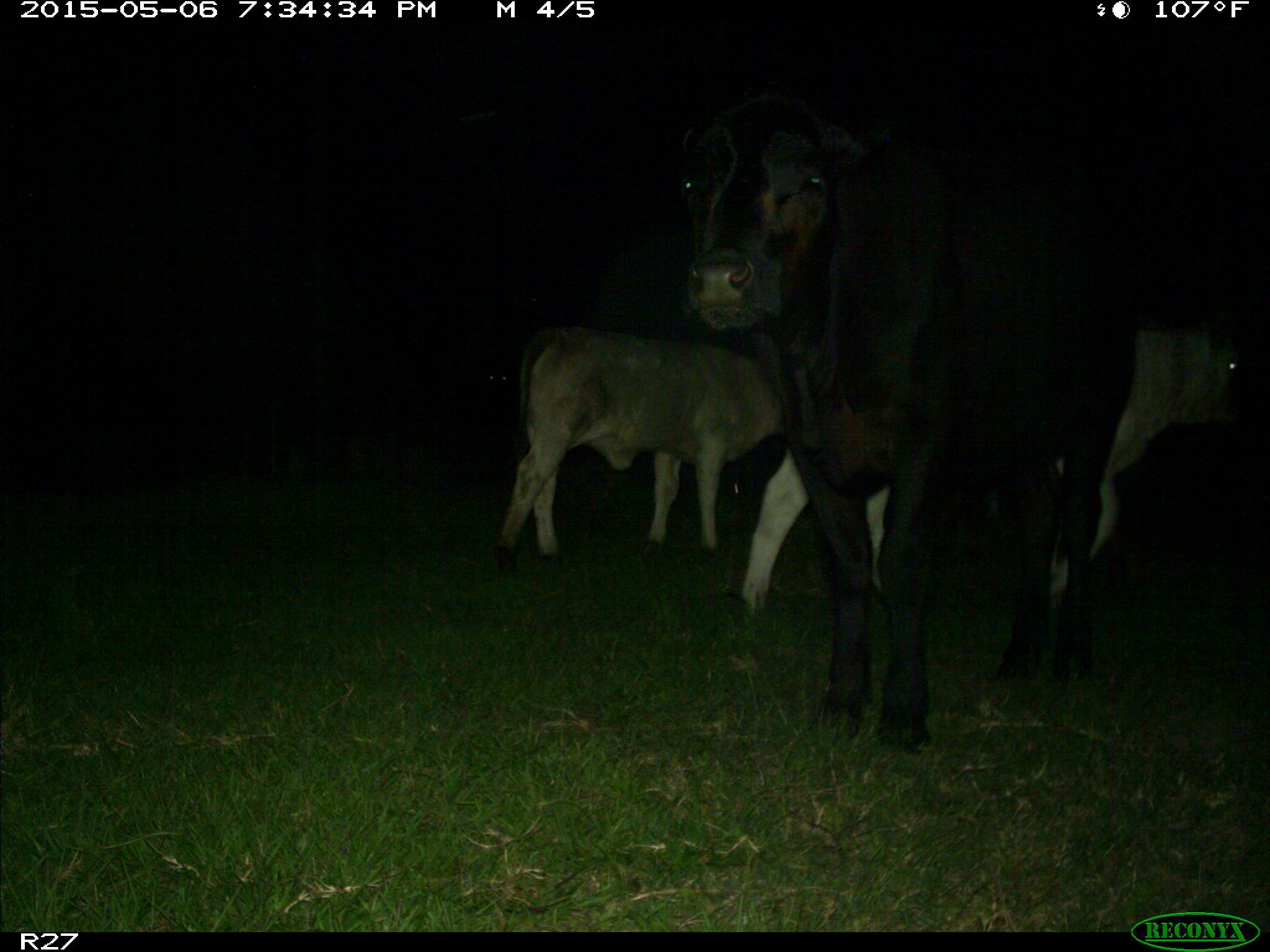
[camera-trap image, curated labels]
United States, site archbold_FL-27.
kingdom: Animalia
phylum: Chordata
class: Mammalia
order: Artiodactyla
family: Bovidae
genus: Bos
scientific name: Bos taurus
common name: domestic cow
Bos taurus (domestic cow).